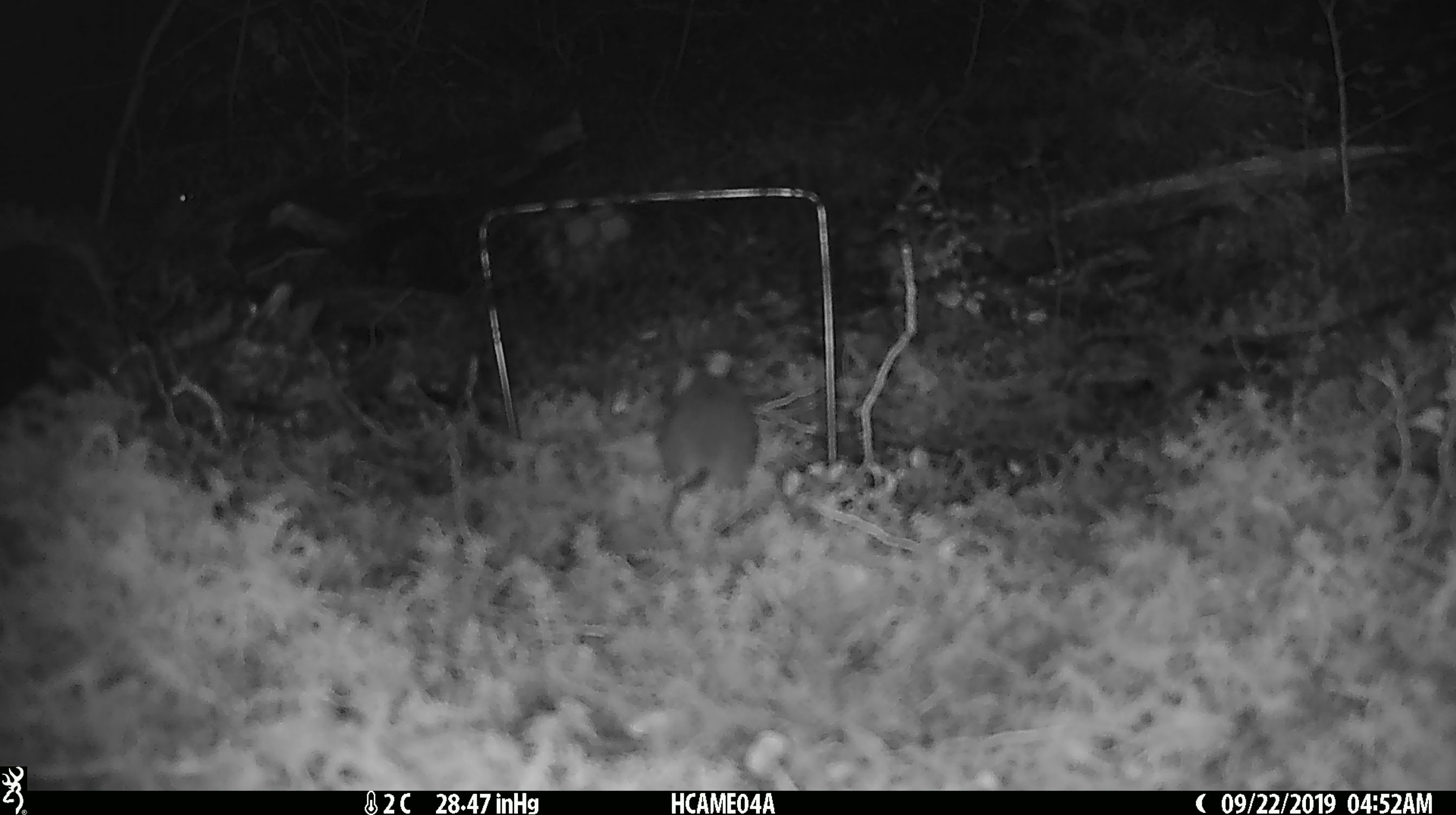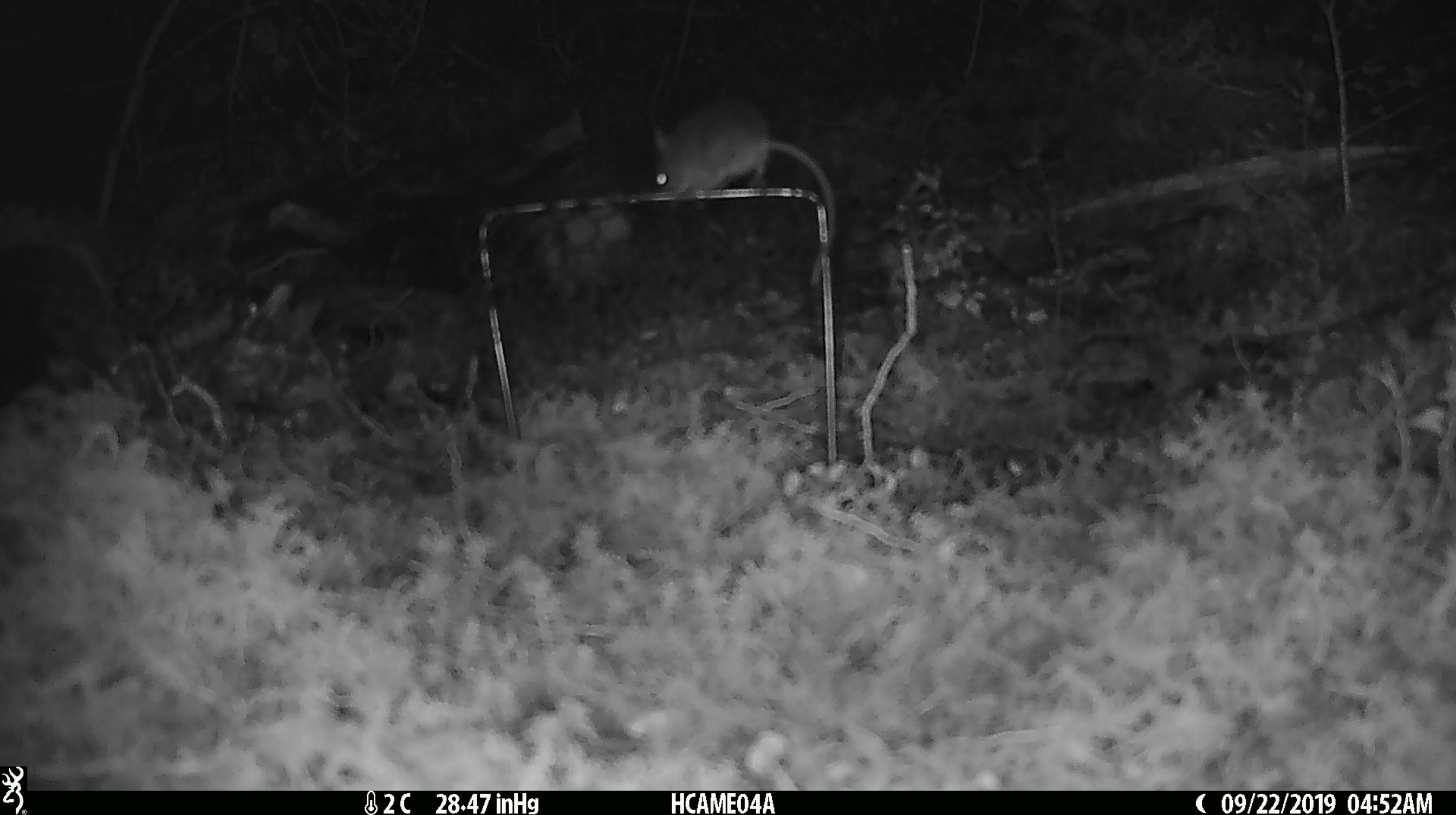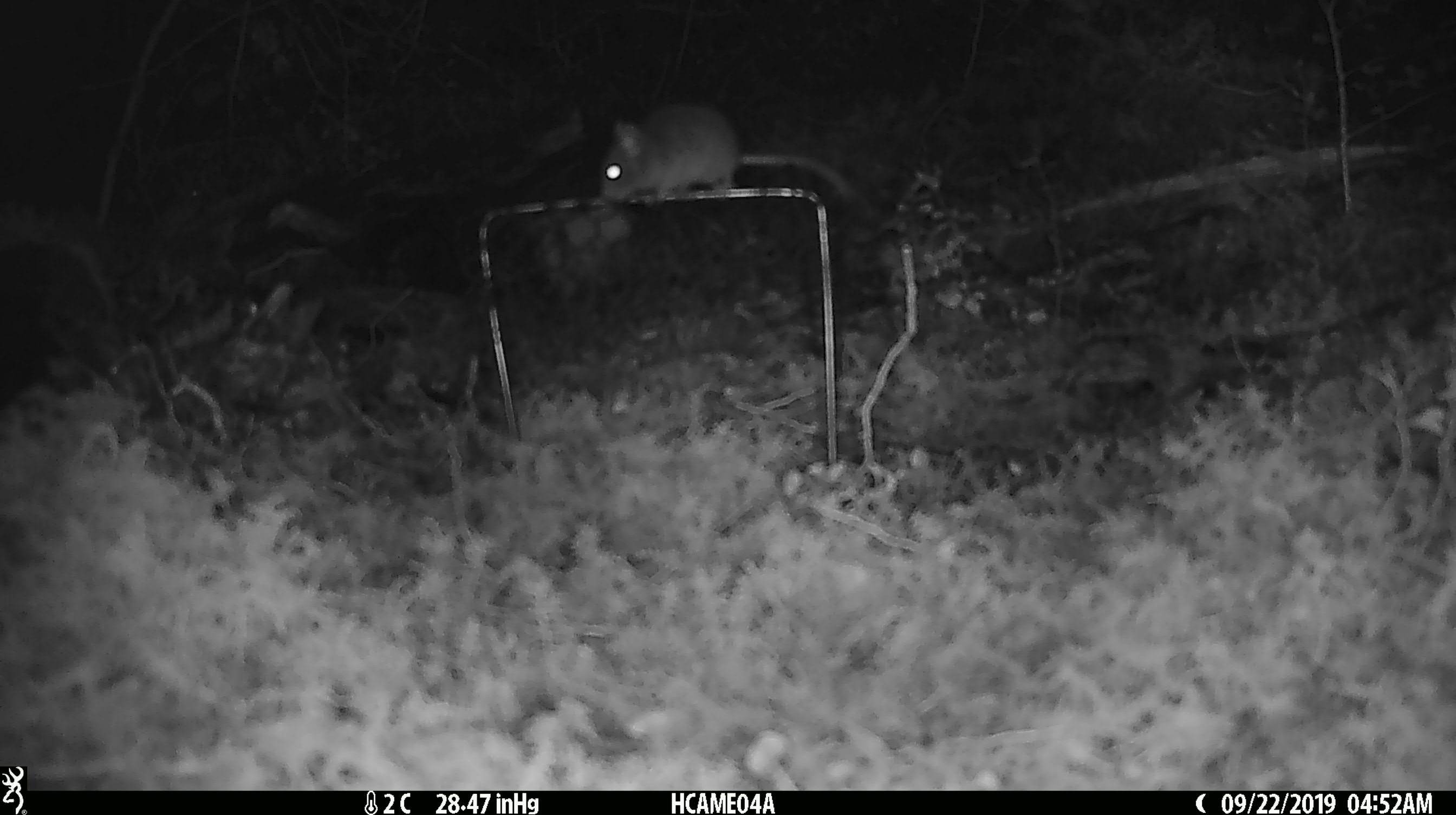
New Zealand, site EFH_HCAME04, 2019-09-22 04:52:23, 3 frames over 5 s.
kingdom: Animalia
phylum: Chordata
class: Mammalia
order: Rodentia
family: Muridae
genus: Mus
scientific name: Mus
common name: mouse